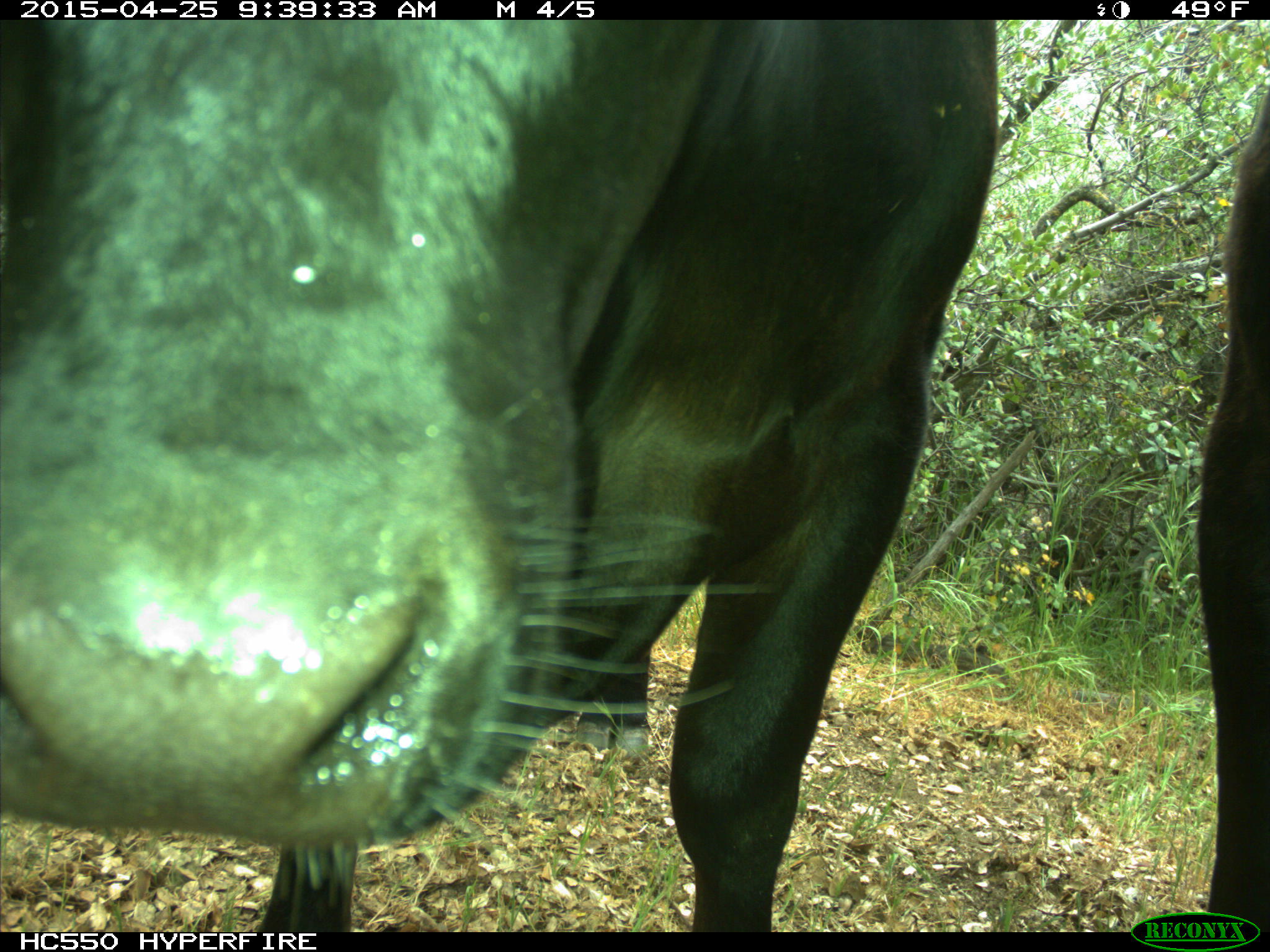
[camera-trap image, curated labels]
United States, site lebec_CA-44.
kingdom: Animalia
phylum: Chordata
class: Mammalia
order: Artiodactyla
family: Suidae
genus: Sus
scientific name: Sus scrofa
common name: wild boar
Sus scrofa (wild boar).